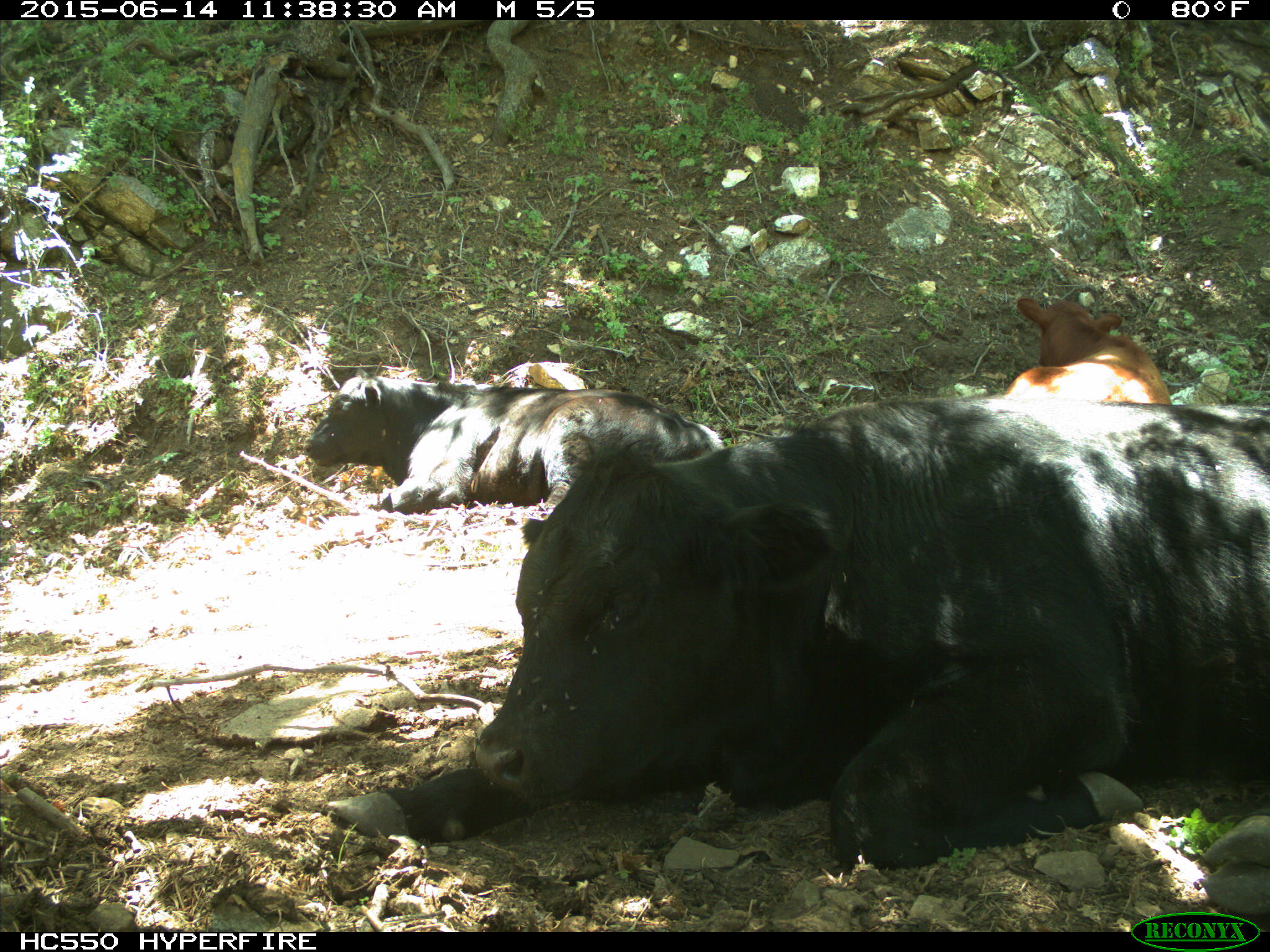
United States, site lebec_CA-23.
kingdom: Animalia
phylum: Chordata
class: Mammalia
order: Artiodactyla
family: Bovidae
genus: Bos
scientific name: Bos taurus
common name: domestic cow